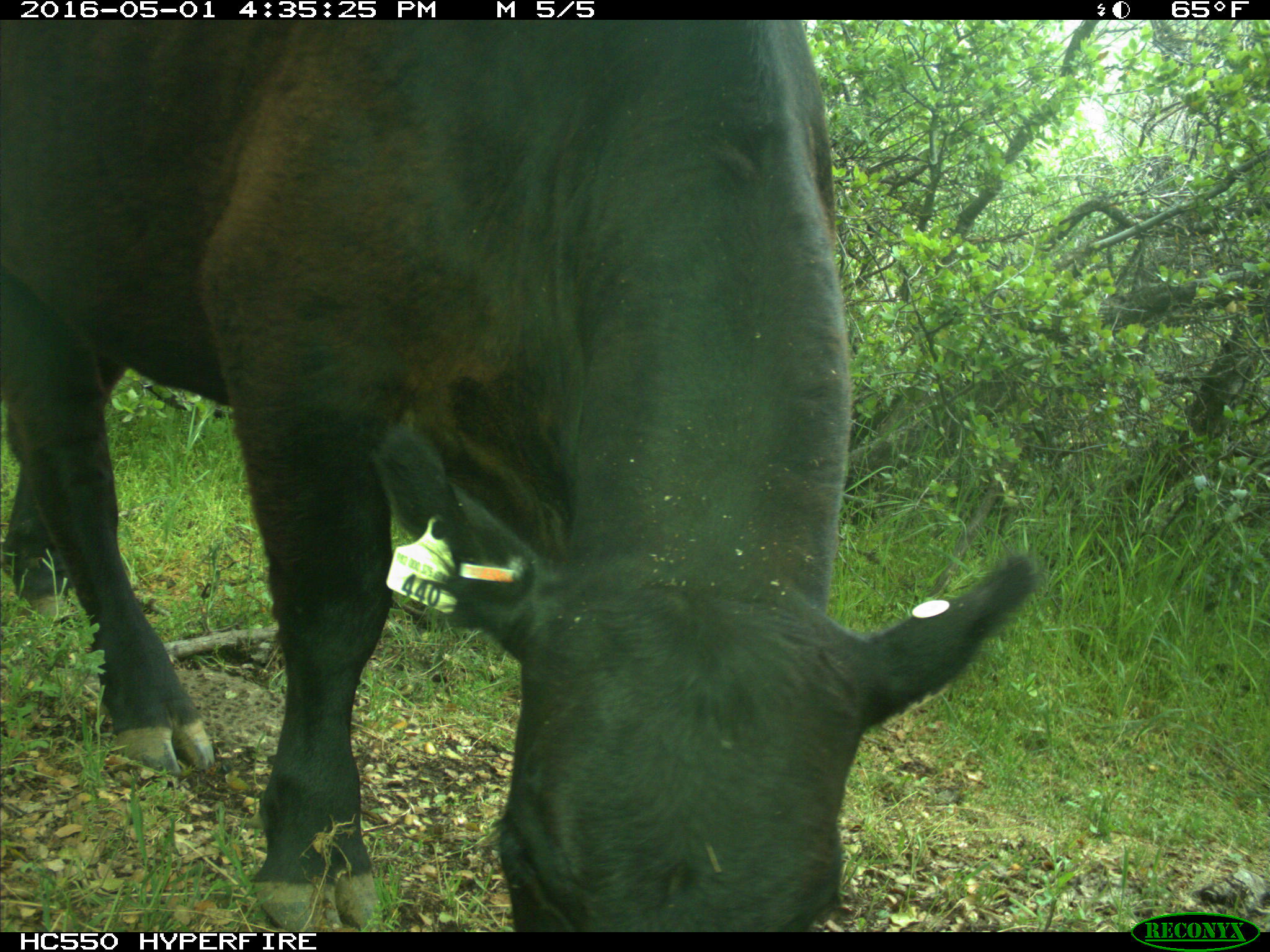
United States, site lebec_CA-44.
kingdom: Animalia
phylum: Chordata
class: Mammalia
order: Artiodactyla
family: Bovidae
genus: Bos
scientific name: Bos taurus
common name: domestic cow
Bos taurus (domestic cow).